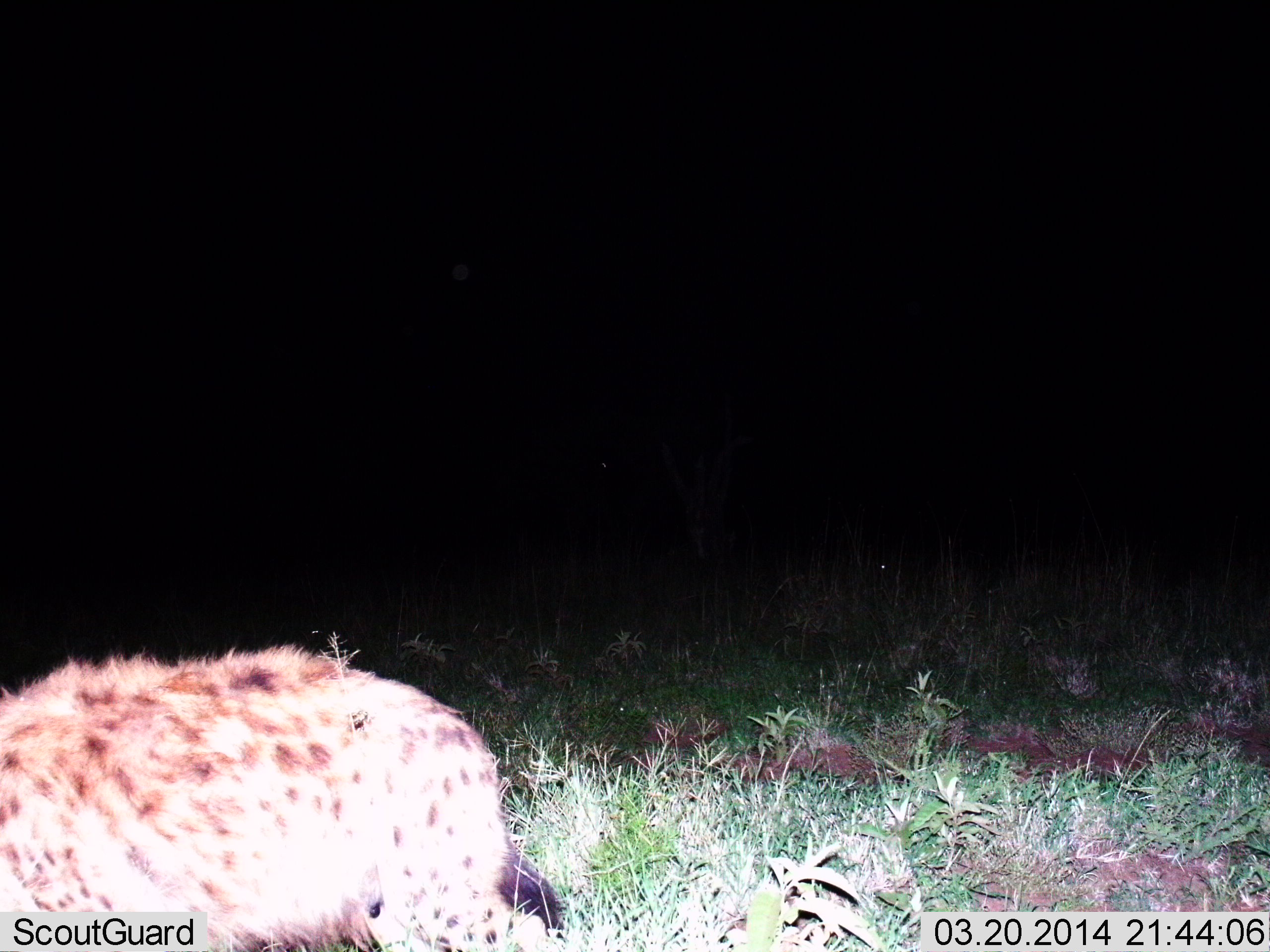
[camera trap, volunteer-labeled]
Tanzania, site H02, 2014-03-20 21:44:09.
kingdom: Animalia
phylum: Chordata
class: Mammalia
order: Carnivora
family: Hyaenidae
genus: Crocuta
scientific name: Crocuta crocuta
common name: spotted hyena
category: hyenaspotted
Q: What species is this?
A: Hyenaspotted (spotted hyena) (Crocuta crocuta).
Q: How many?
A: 1.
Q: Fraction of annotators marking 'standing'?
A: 60%.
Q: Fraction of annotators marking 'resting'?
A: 0%.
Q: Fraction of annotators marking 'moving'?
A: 50%.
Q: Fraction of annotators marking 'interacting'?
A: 0%.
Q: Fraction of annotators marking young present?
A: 0%.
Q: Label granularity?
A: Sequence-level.